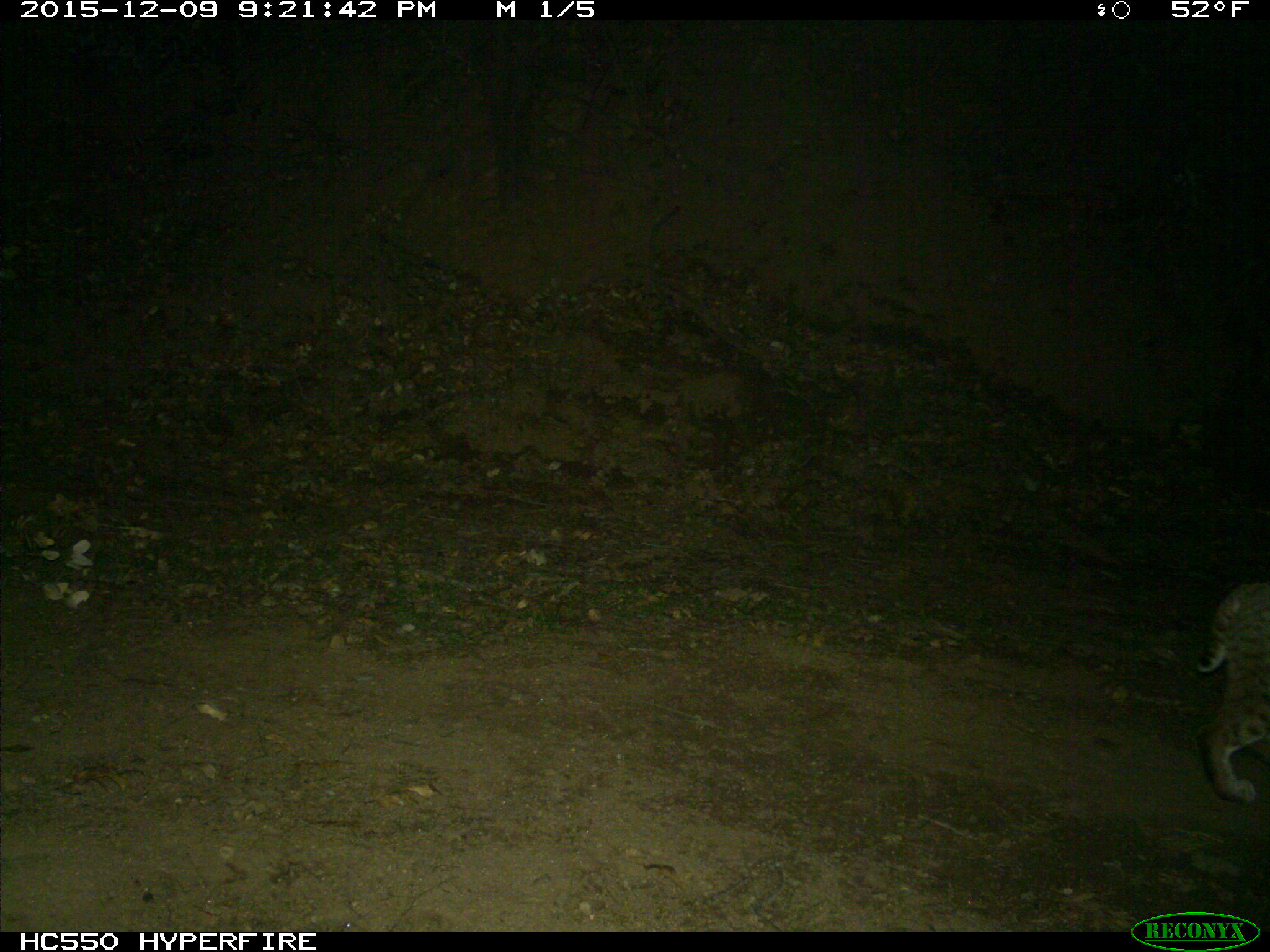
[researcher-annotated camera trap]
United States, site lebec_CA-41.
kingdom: Animalia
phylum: Chordata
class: Mammalia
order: Carnivora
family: Felidae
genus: Lynx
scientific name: Lynx rufus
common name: bobcat